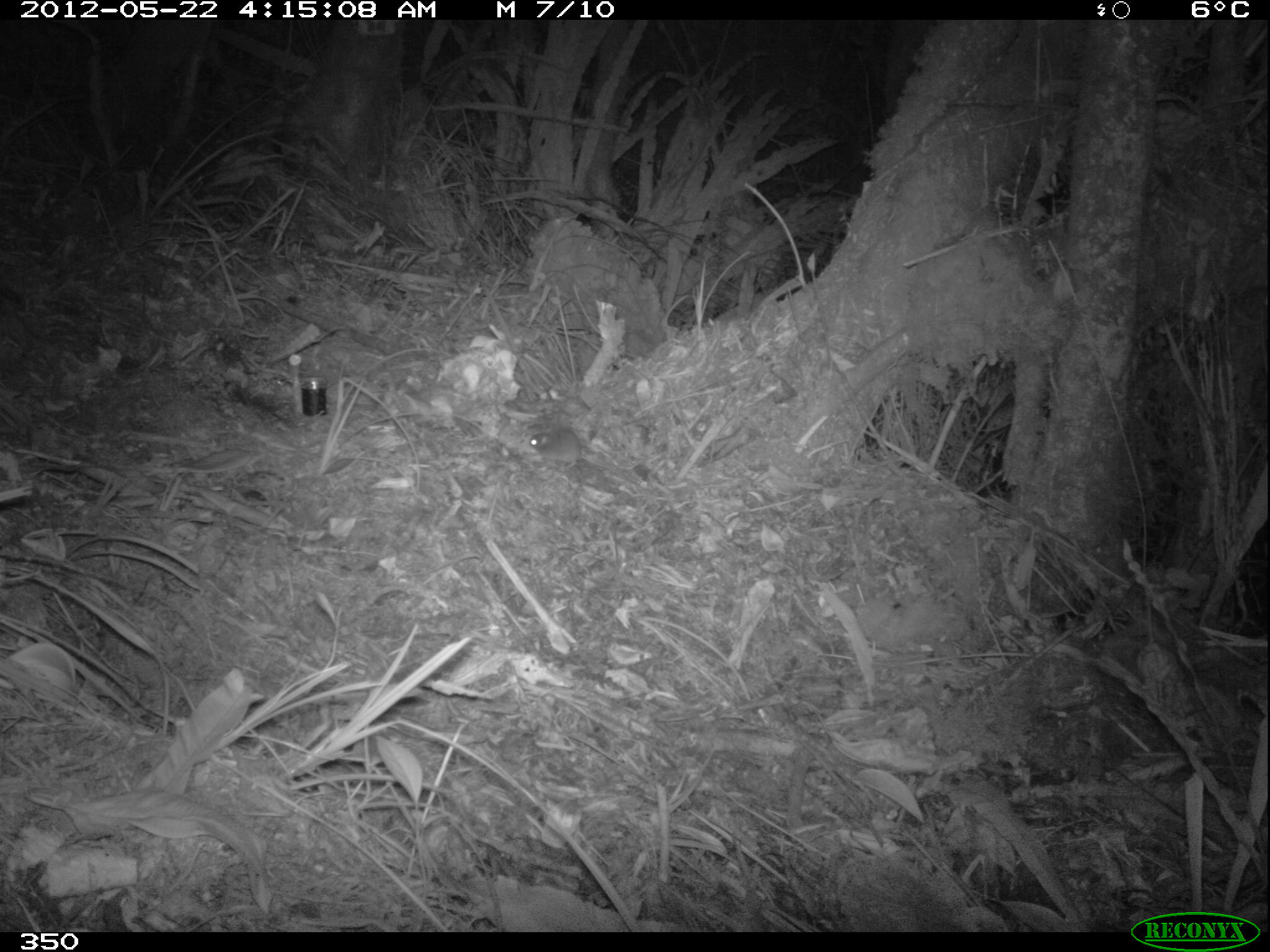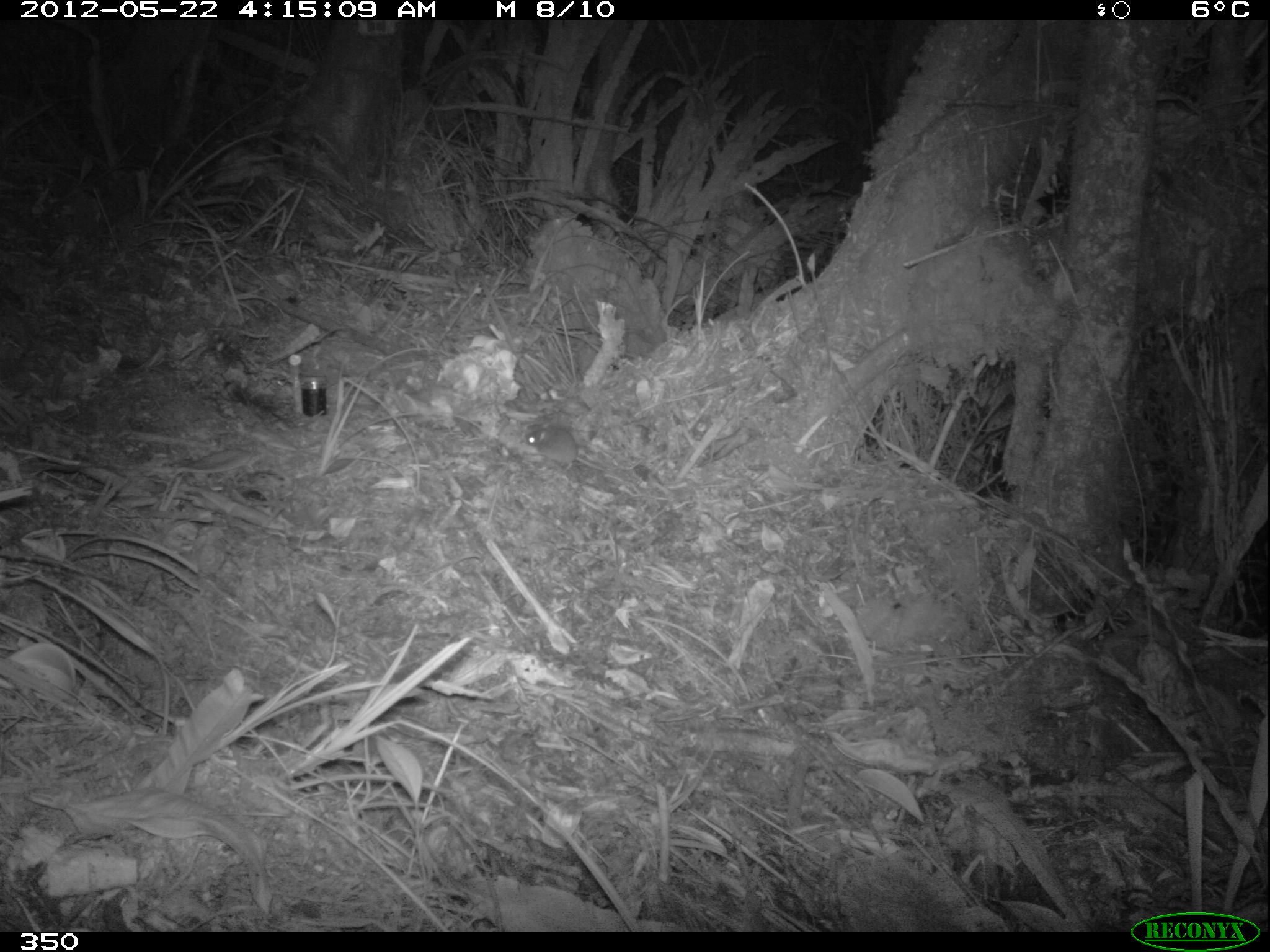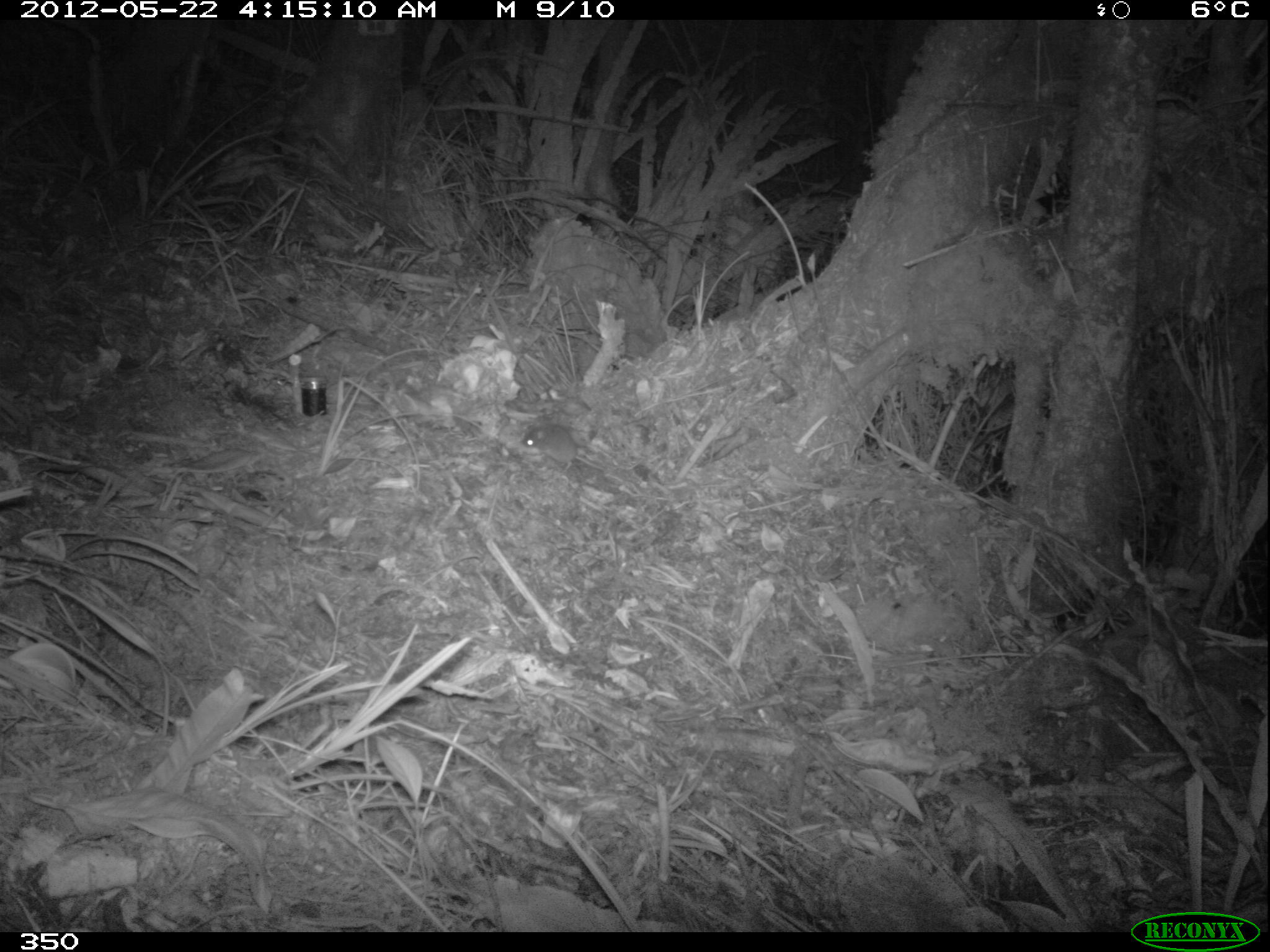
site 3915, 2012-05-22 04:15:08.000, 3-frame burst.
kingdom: Animalia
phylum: Chordata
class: Mammalia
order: Rodentia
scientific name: Rodentia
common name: rodents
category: unknown rodent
Unknown rodent (rodents) (Rodentia).